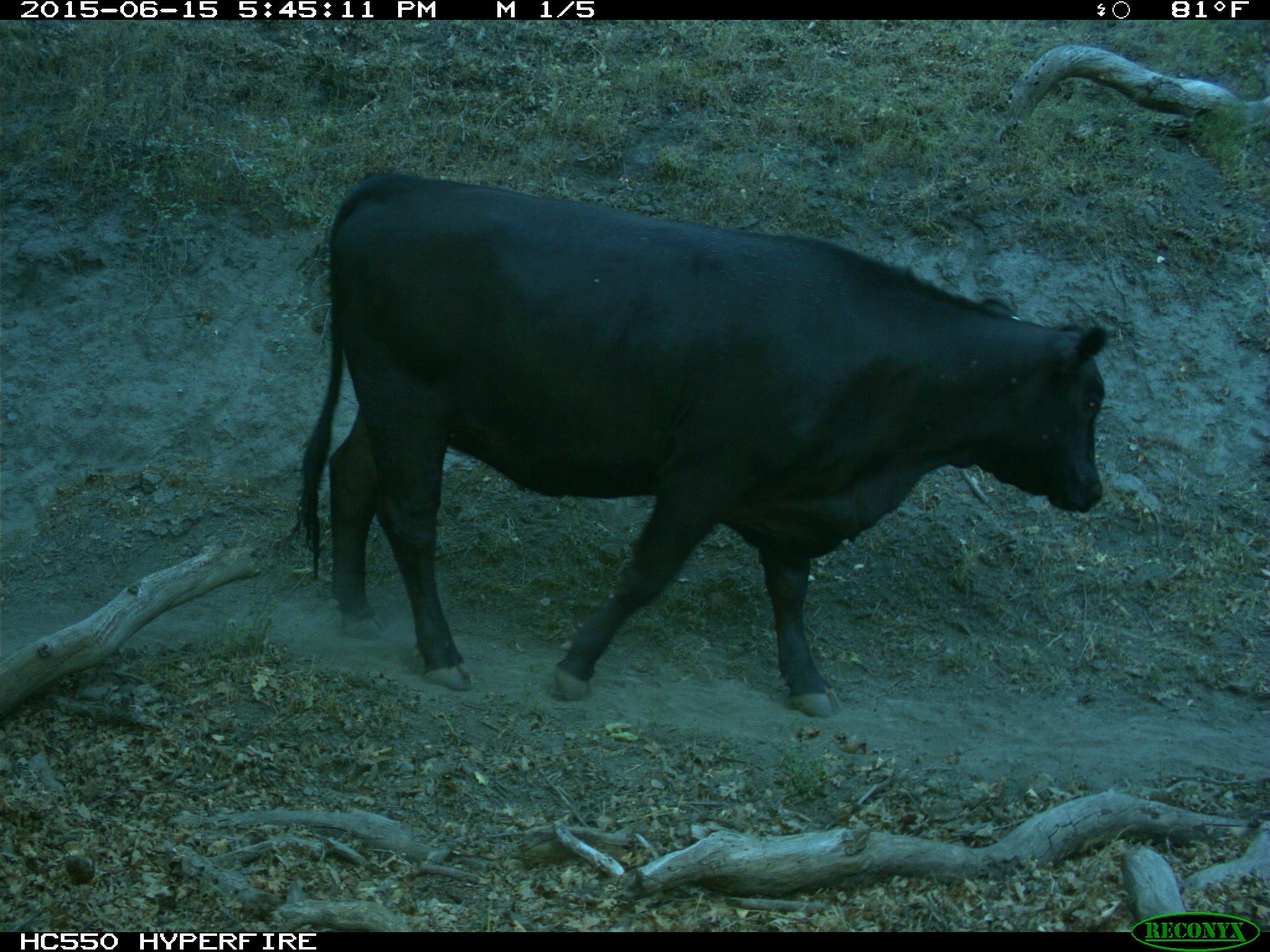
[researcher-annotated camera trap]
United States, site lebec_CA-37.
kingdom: Animalia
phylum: Chordata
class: Mammalia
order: Artiodactyla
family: Bovidae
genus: Bos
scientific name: Bos taurus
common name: domestic cow